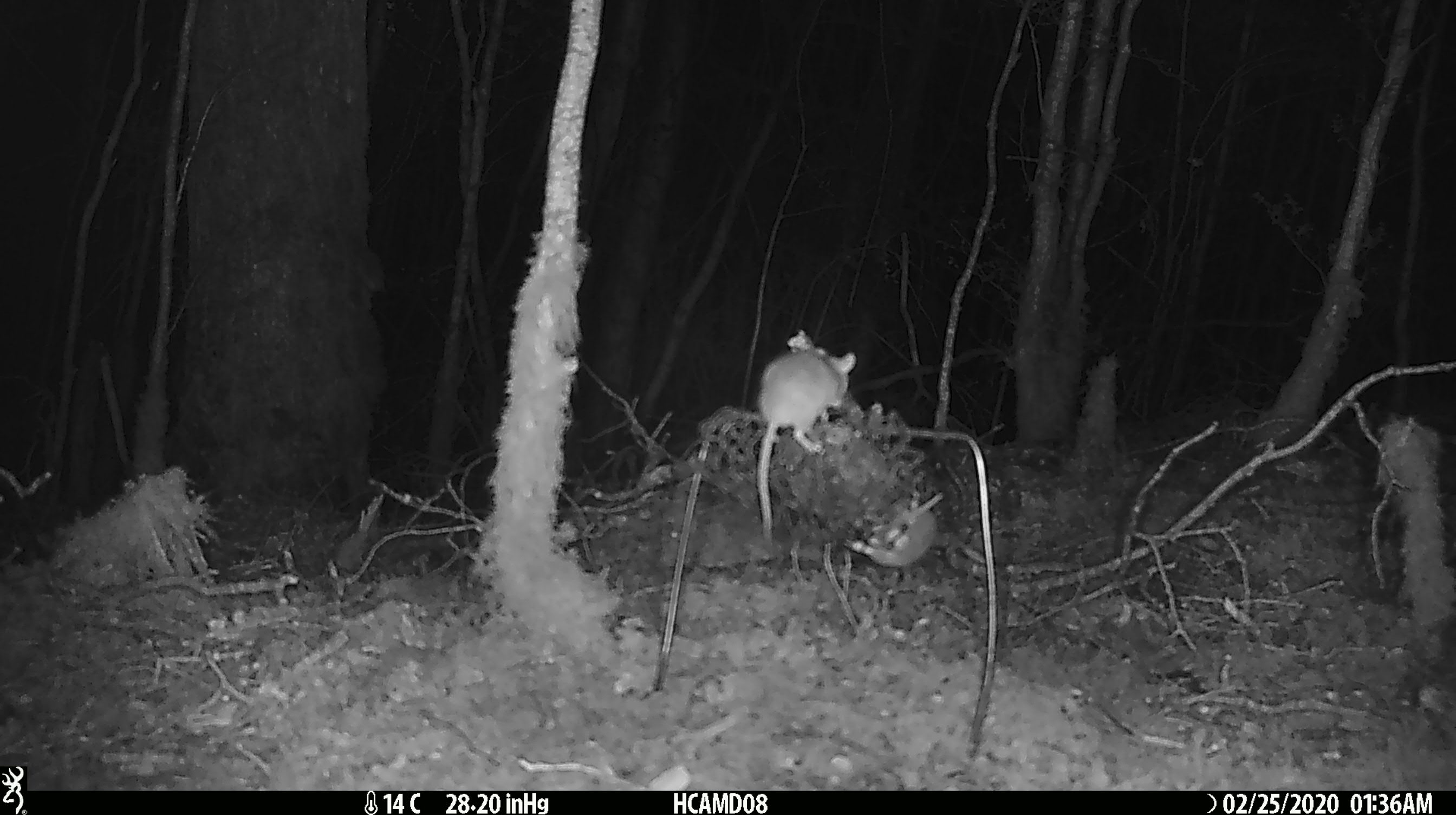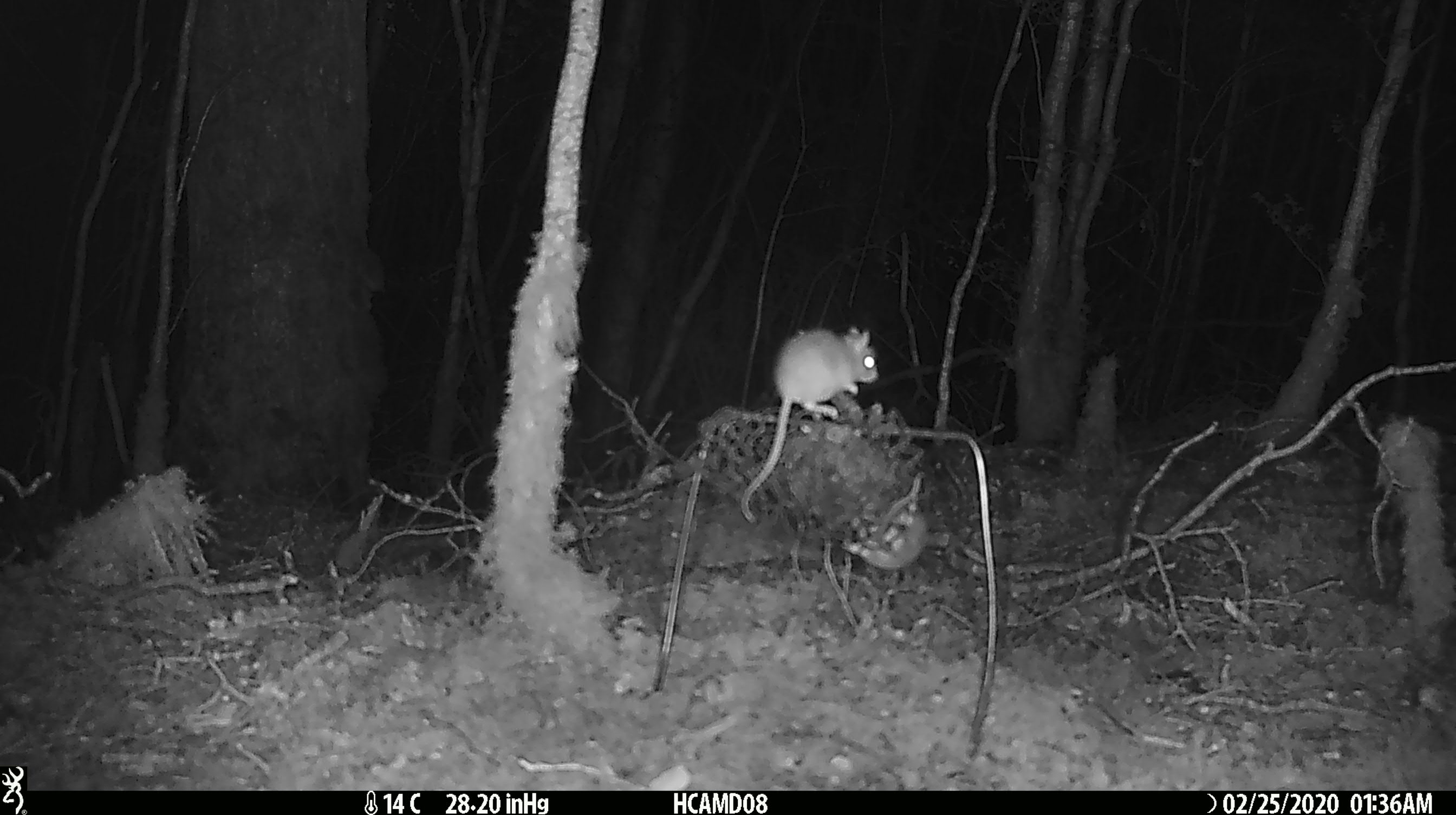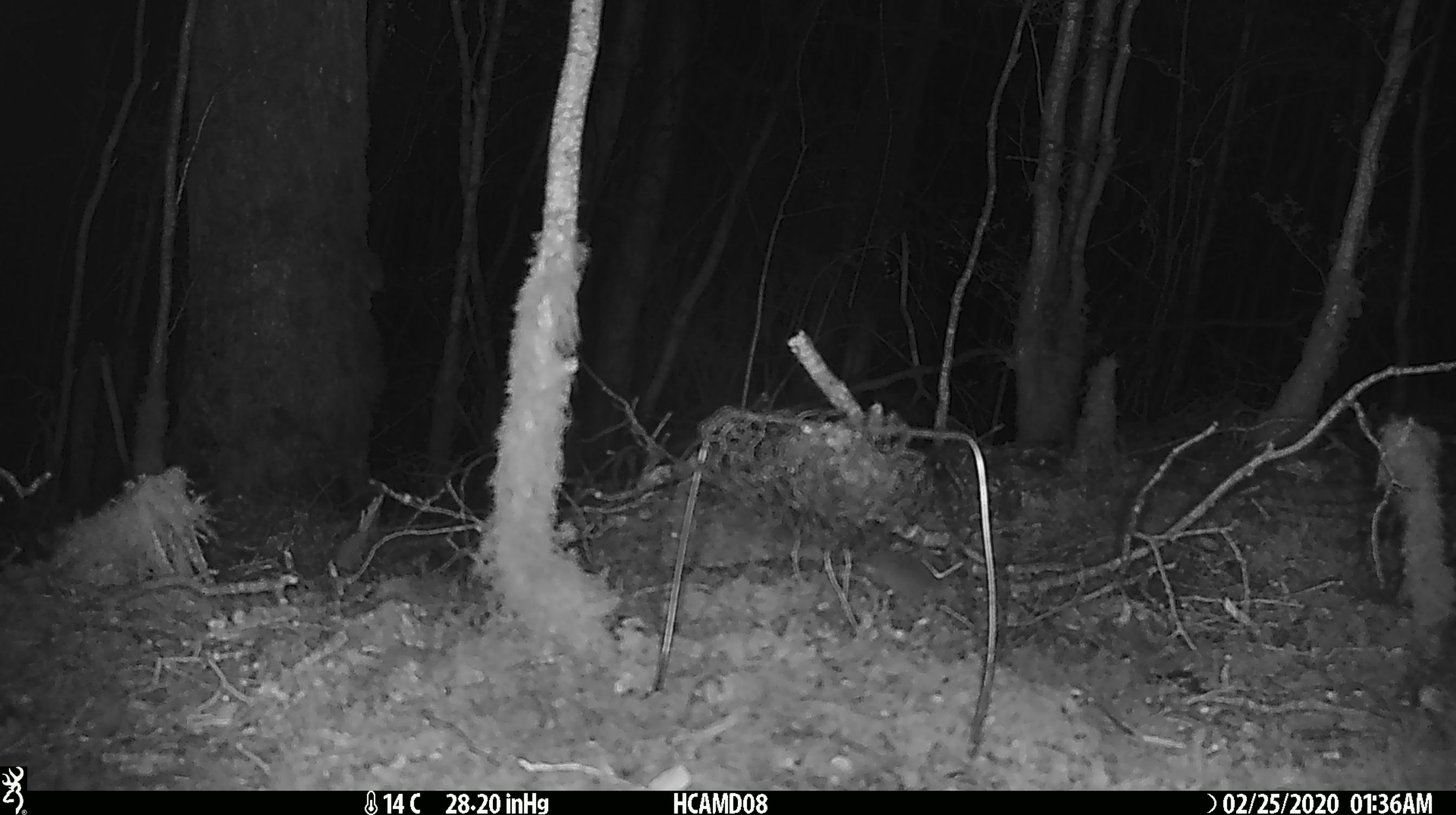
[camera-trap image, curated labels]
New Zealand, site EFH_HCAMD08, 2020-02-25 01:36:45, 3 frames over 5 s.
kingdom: Animalia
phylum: Chordata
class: Mammalia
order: Rodentia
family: Muridae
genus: Mus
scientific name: Mus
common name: mouse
Mouse (Mus).